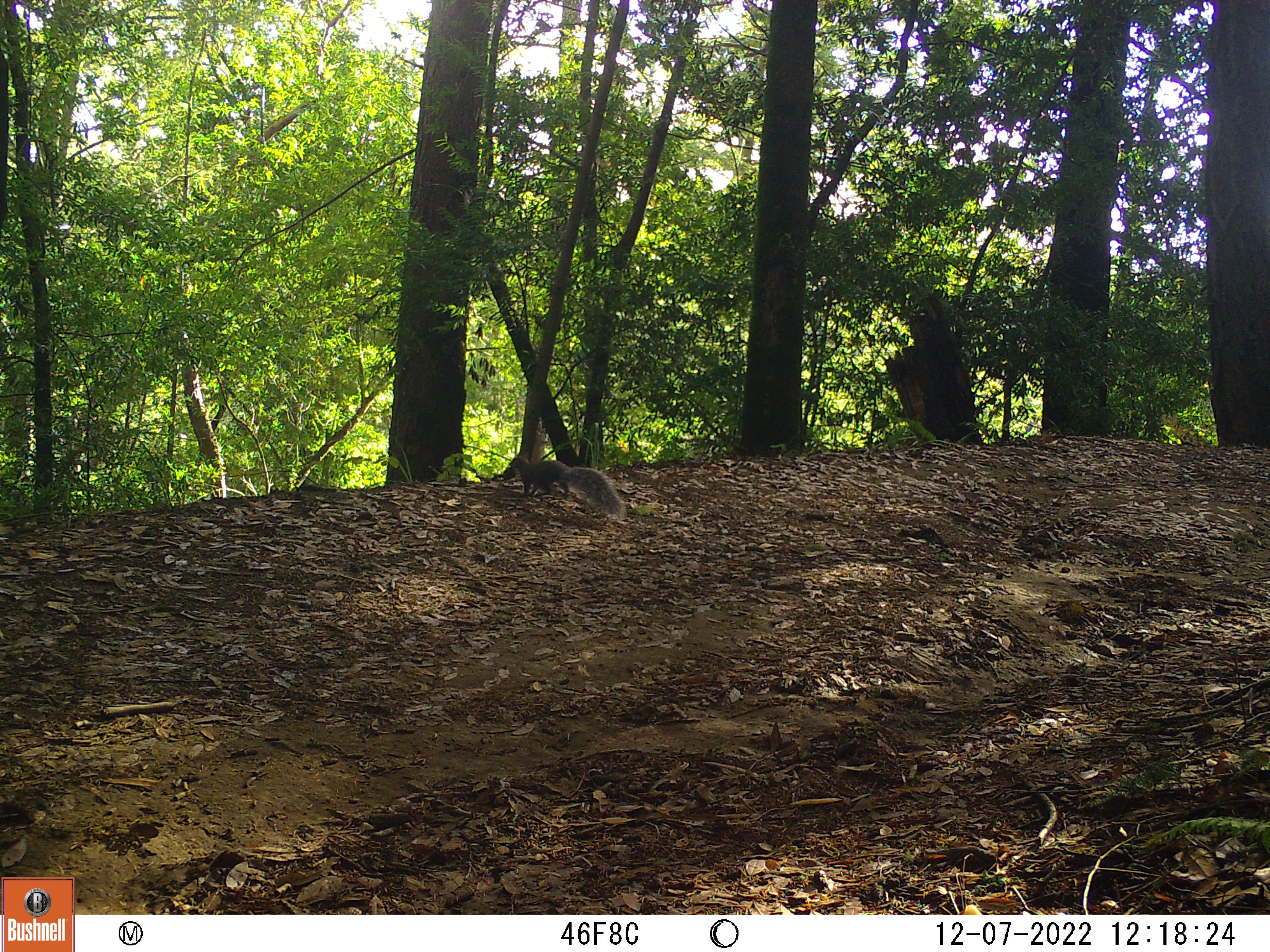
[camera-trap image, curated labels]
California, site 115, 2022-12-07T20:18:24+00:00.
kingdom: Animalia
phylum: Chordata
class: Mammalia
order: Rodentia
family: Sciuridae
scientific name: Sciuridae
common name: squirrel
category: unknown squirrel